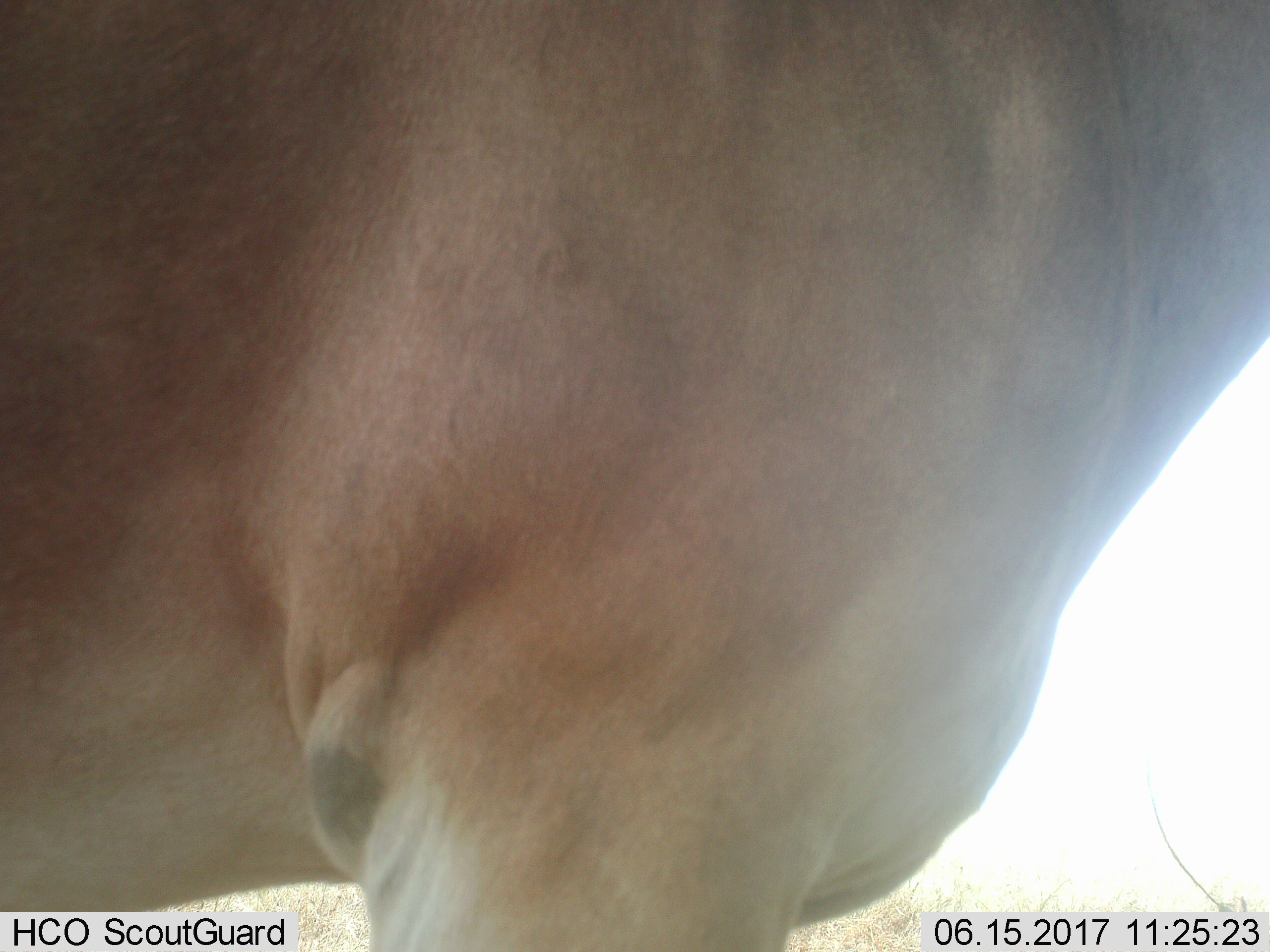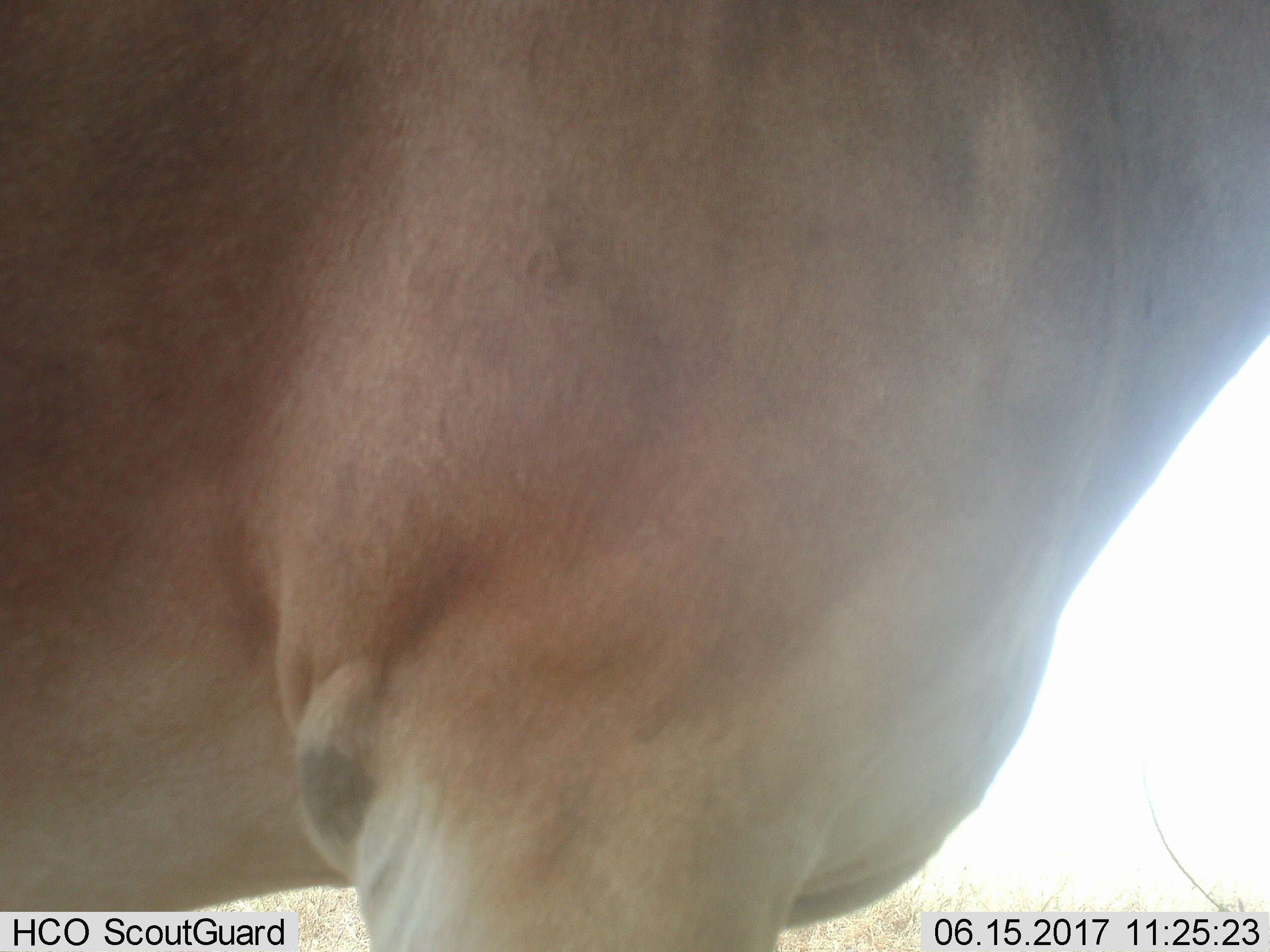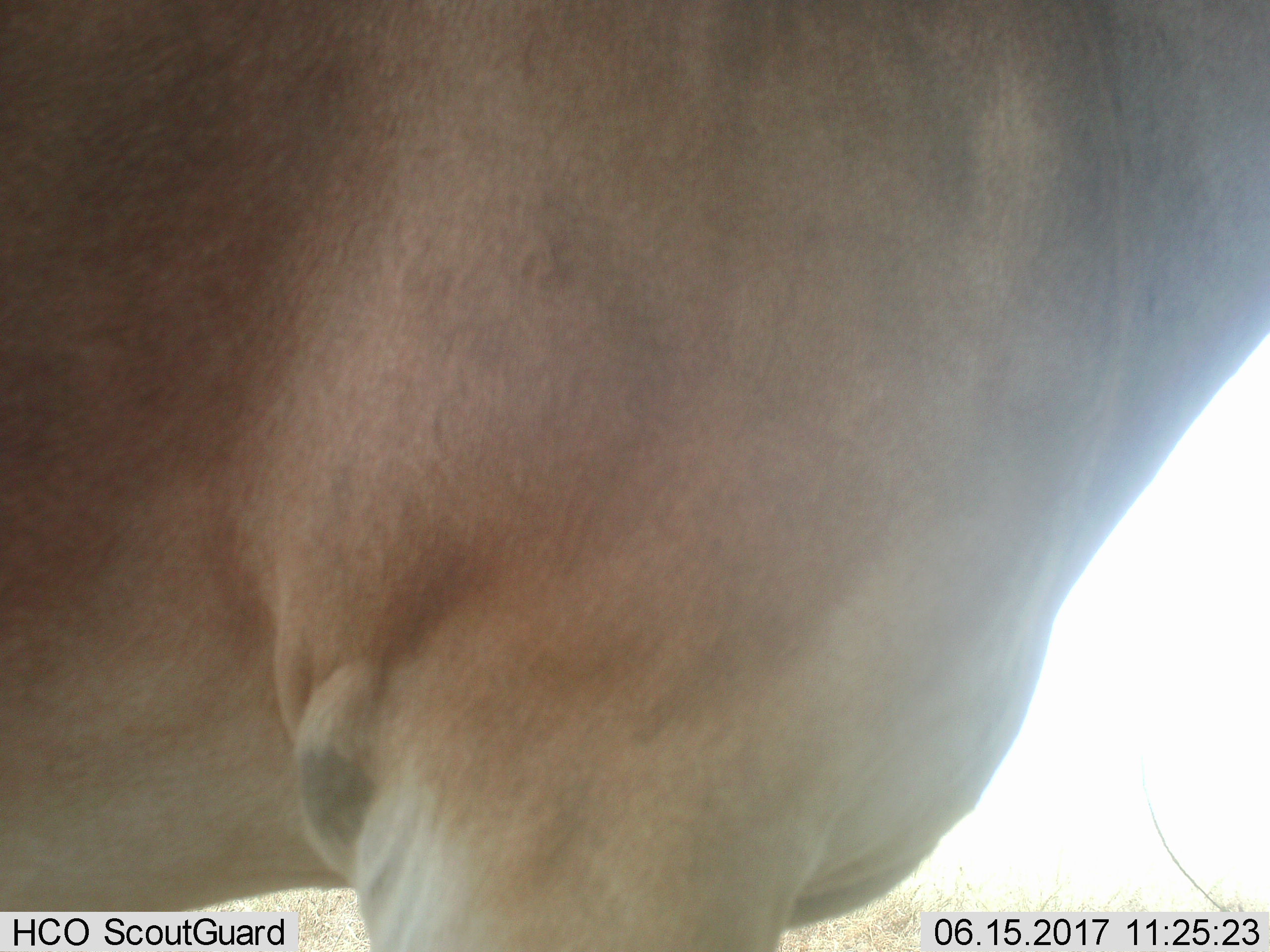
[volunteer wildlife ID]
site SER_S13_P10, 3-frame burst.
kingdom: Animalia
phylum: Chordata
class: Mammalia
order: Artiodactyla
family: Bovidae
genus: Alcelaphus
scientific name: Alcelaphus buselaphus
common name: hartebeest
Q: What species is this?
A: Hartebeest (Alcelaphus buselaphus).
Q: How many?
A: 1.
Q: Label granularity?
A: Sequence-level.